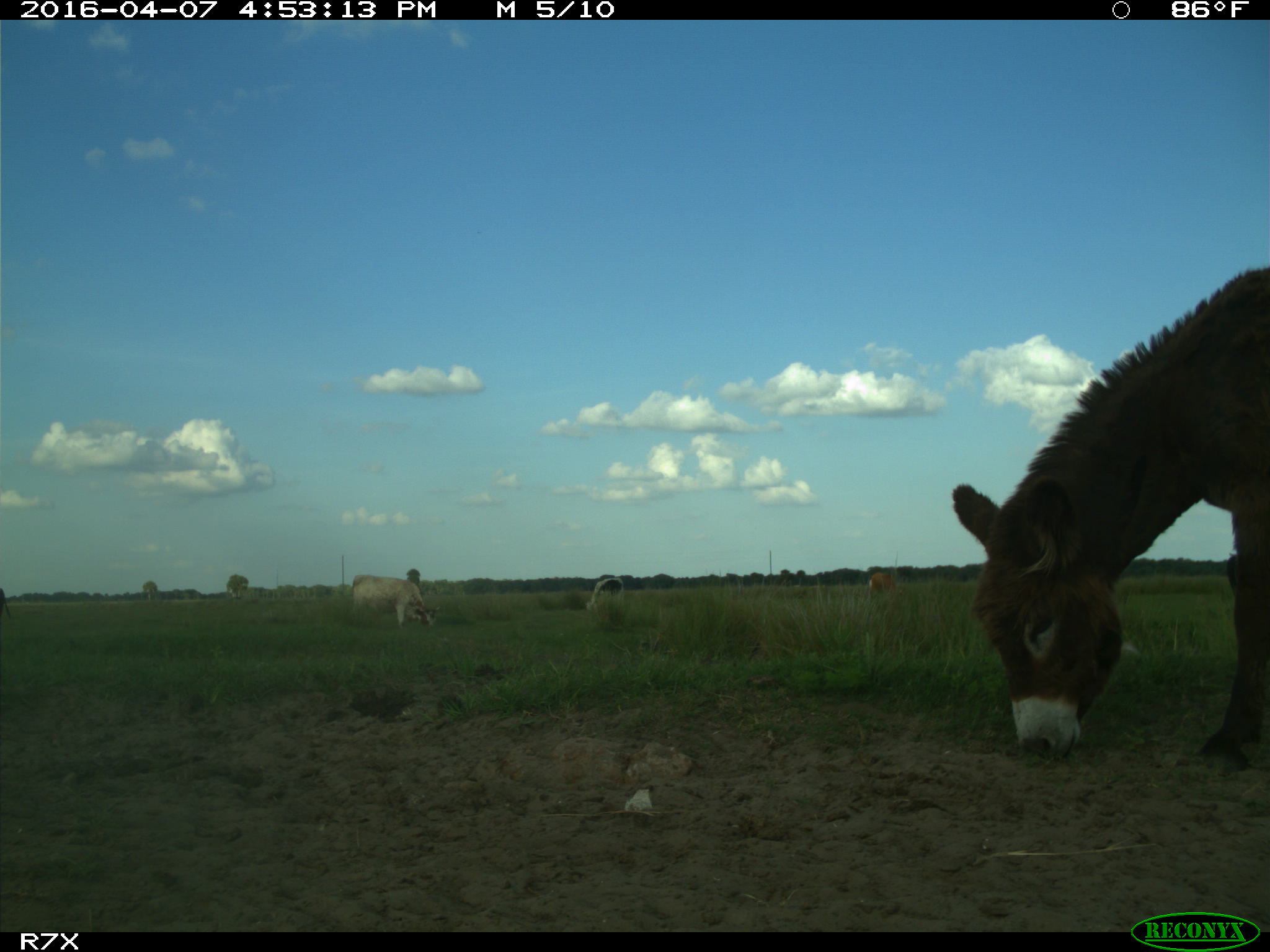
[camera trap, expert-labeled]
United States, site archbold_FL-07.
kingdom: Animalia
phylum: Chordata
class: Mammalia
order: Artiodactyla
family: Bovidae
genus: Bos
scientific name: Bos taurus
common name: domestic cow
Bos taurus (domestic cow).